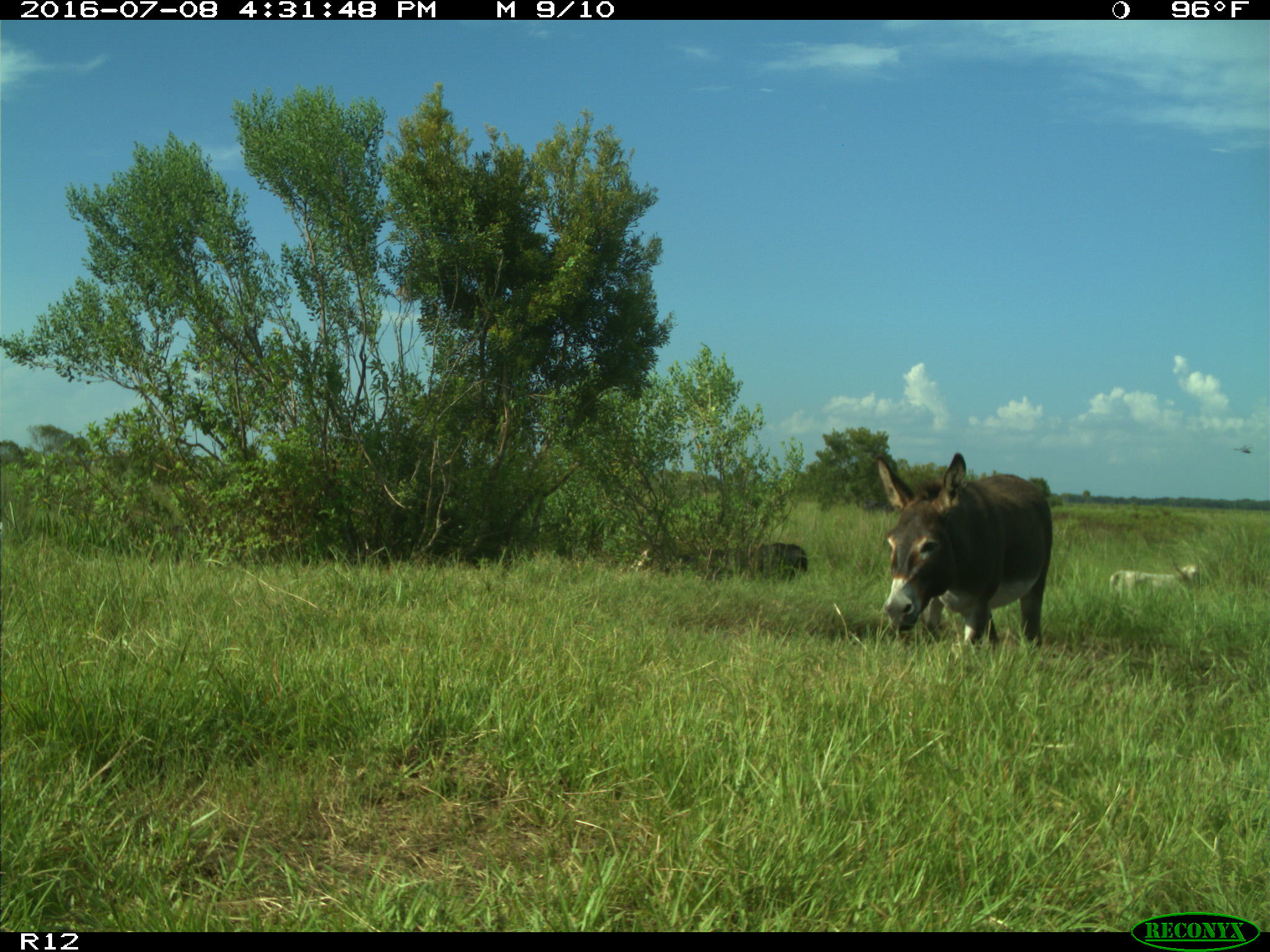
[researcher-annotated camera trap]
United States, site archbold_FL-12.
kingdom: Animalia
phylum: Chordata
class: Mammalia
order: Artiodactyla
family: Bovidae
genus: Bos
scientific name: Bos taurus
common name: domestic cow